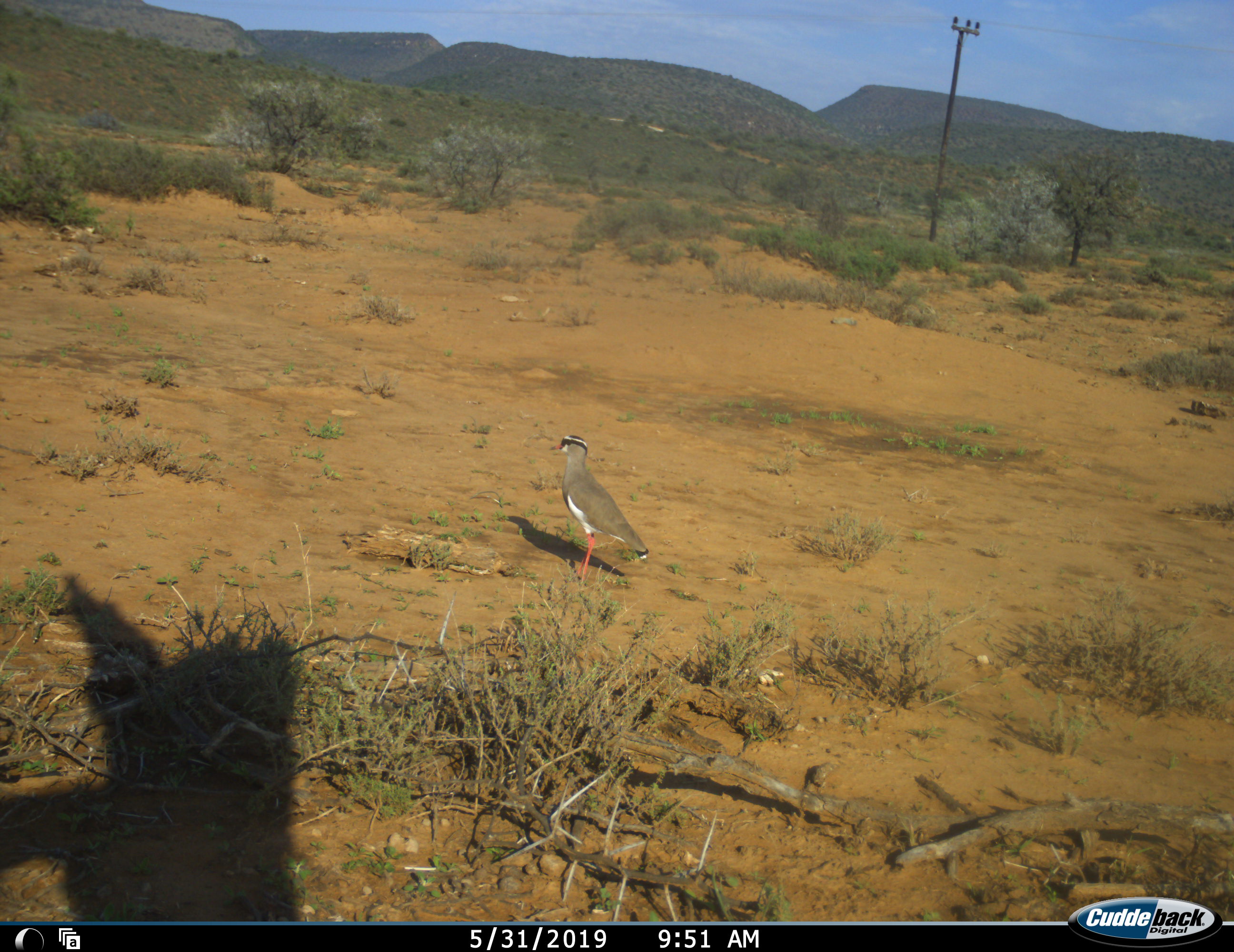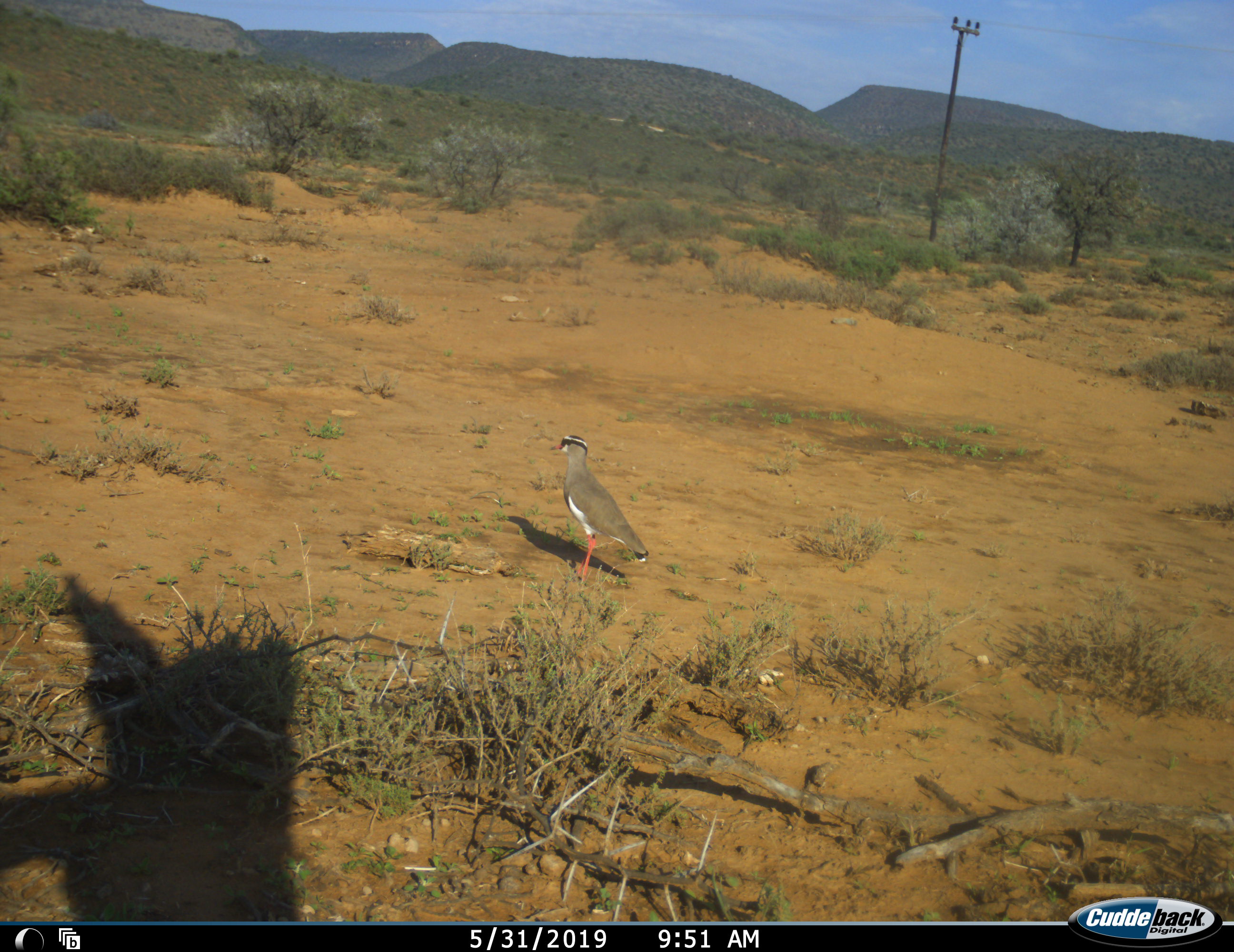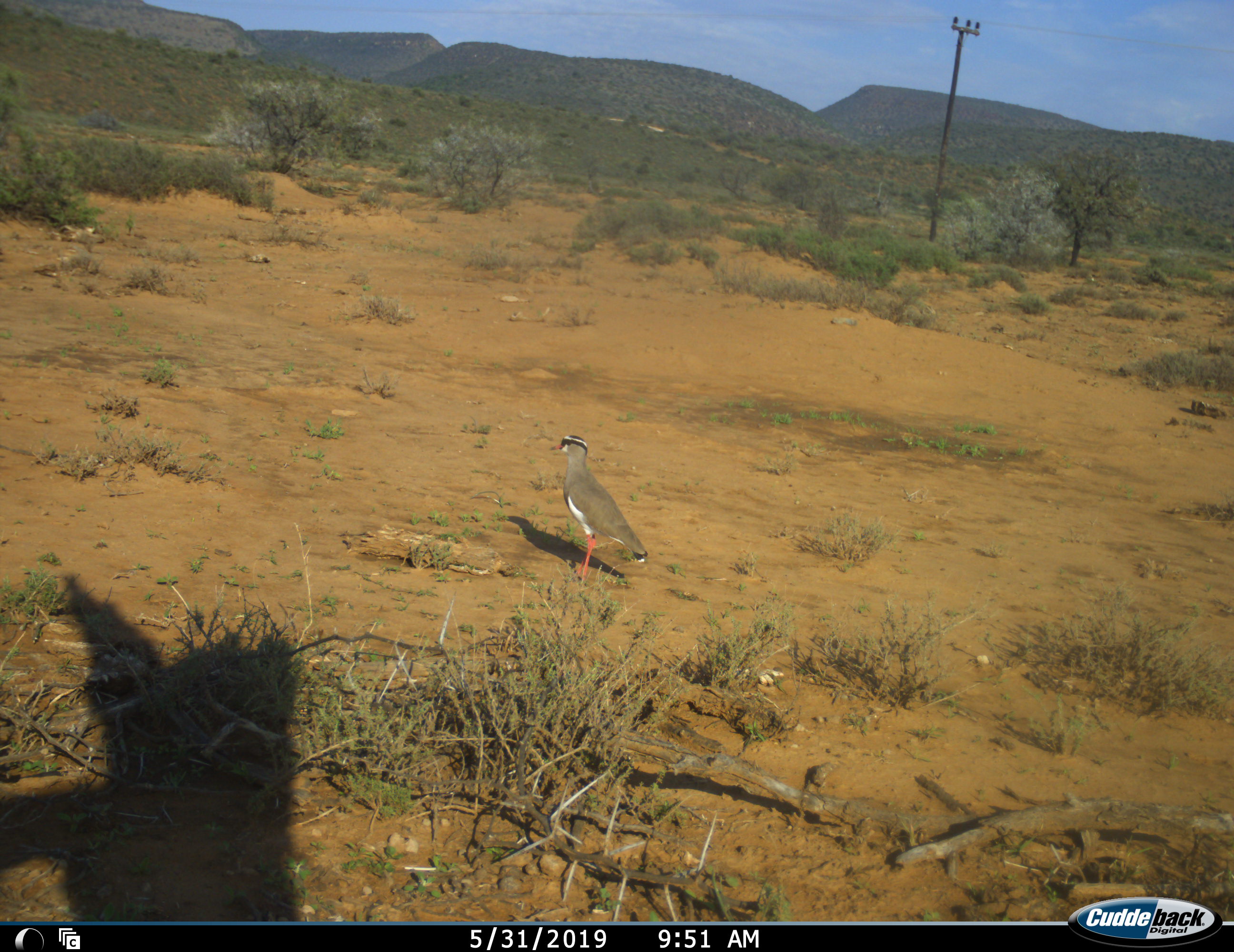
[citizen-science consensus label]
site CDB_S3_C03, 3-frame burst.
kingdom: Animalia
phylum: Chordata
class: Aves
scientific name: Aves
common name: bird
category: birdother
Birdother (bird) (Aves), count 1. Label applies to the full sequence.